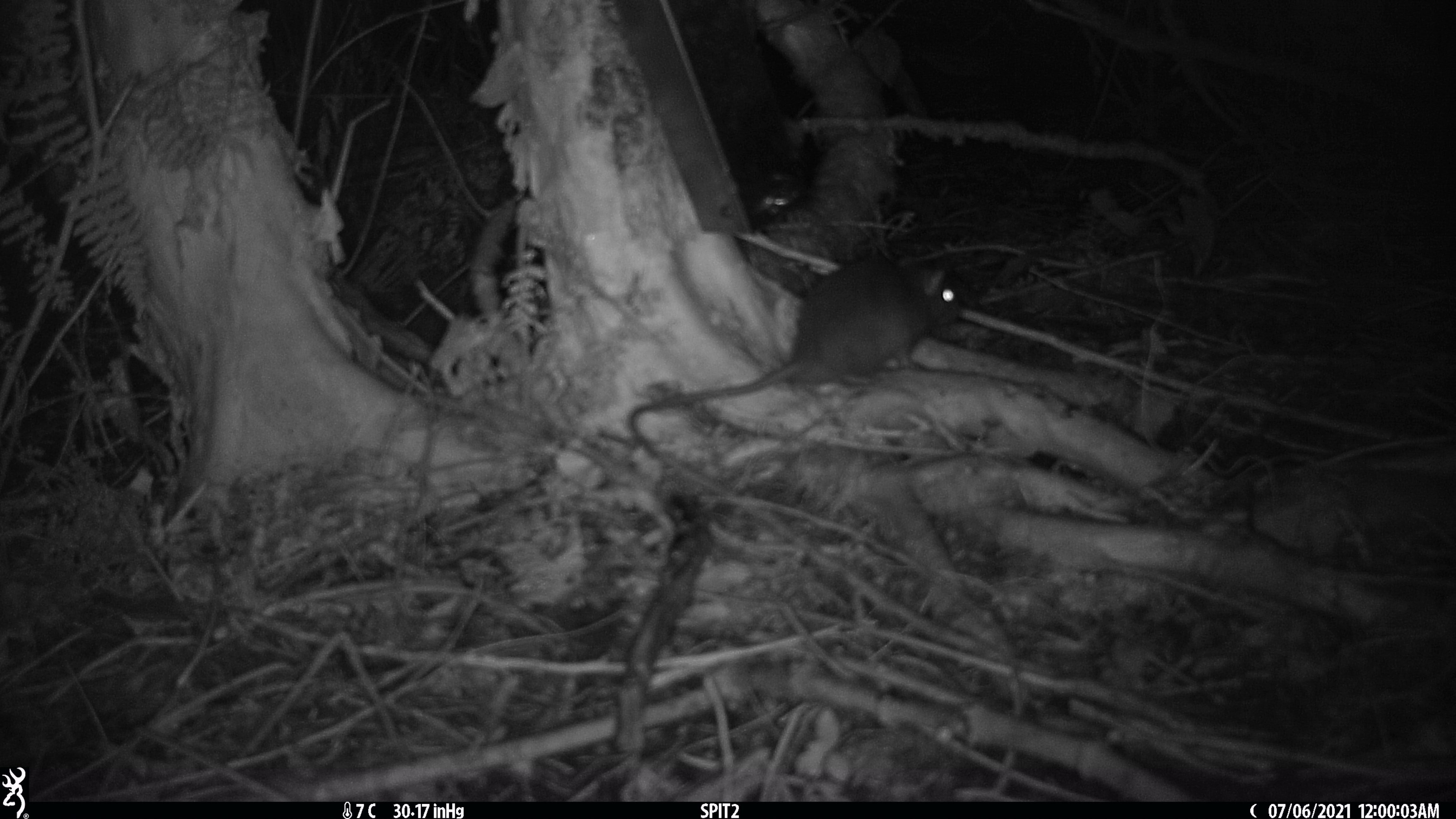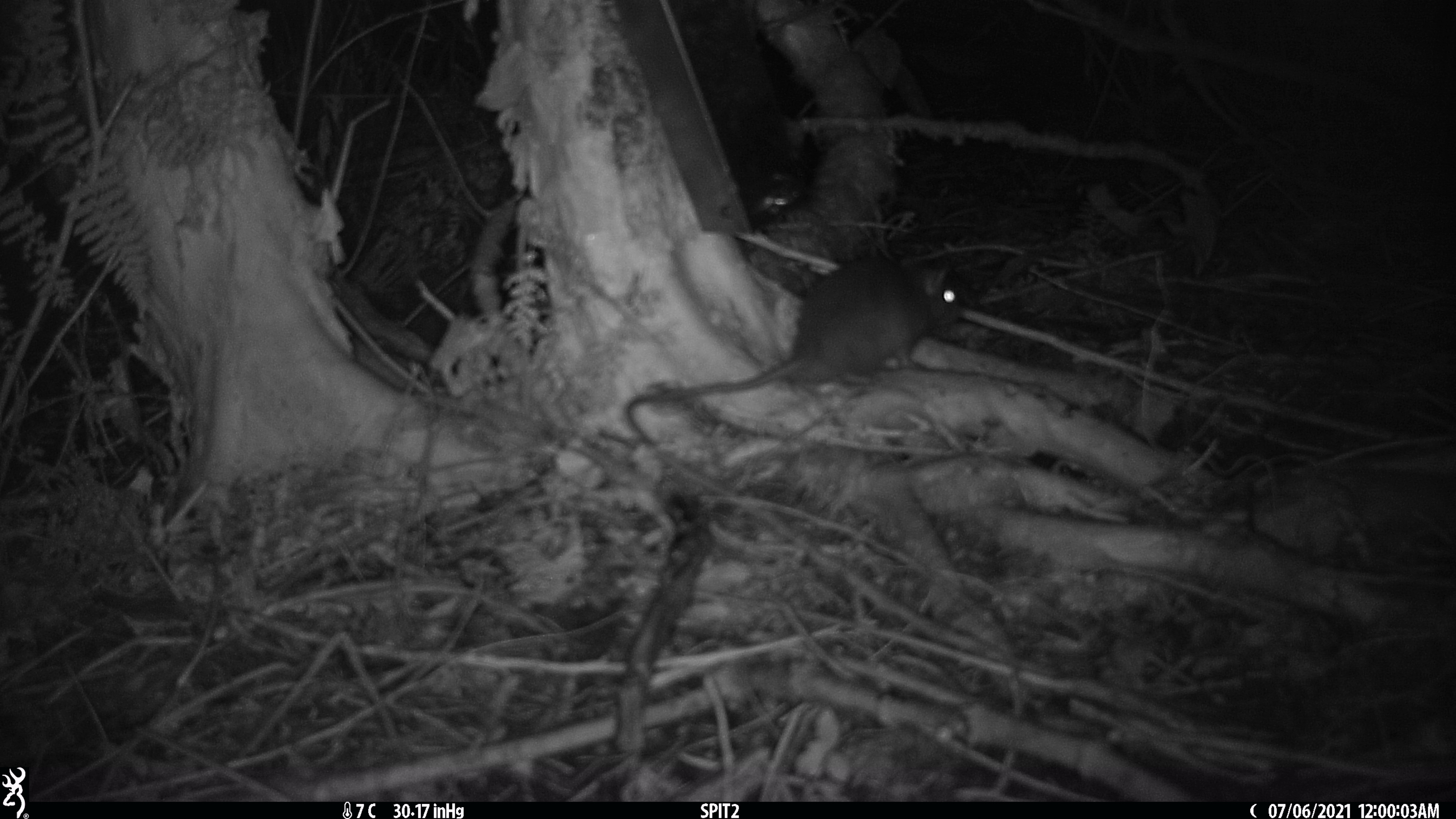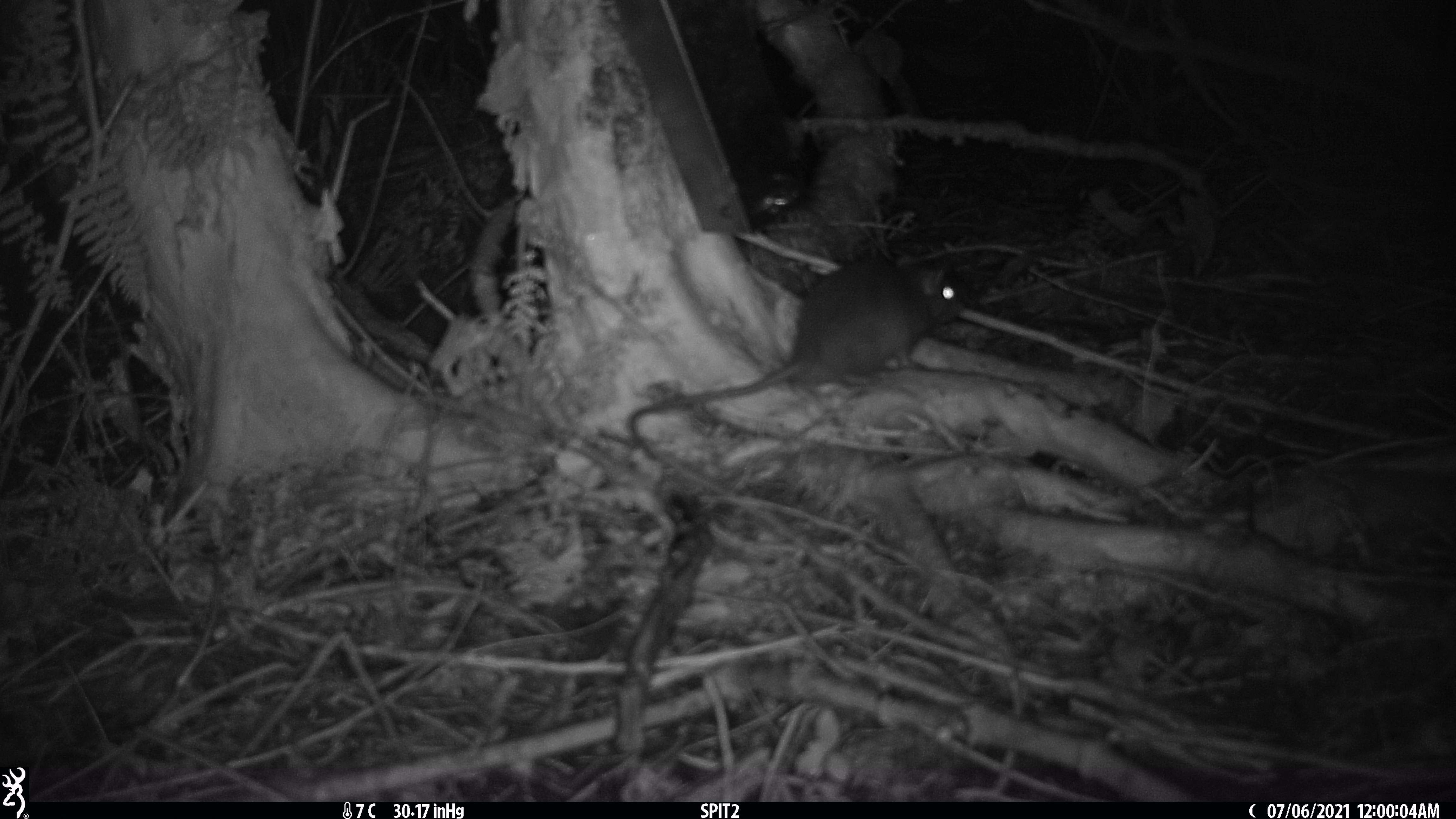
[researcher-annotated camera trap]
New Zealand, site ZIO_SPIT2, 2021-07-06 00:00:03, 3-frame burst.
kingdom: Animalia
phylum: Chordata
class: Mammalia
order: Rodentia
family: Muridae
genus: Rattus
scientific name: Rattus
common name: rat